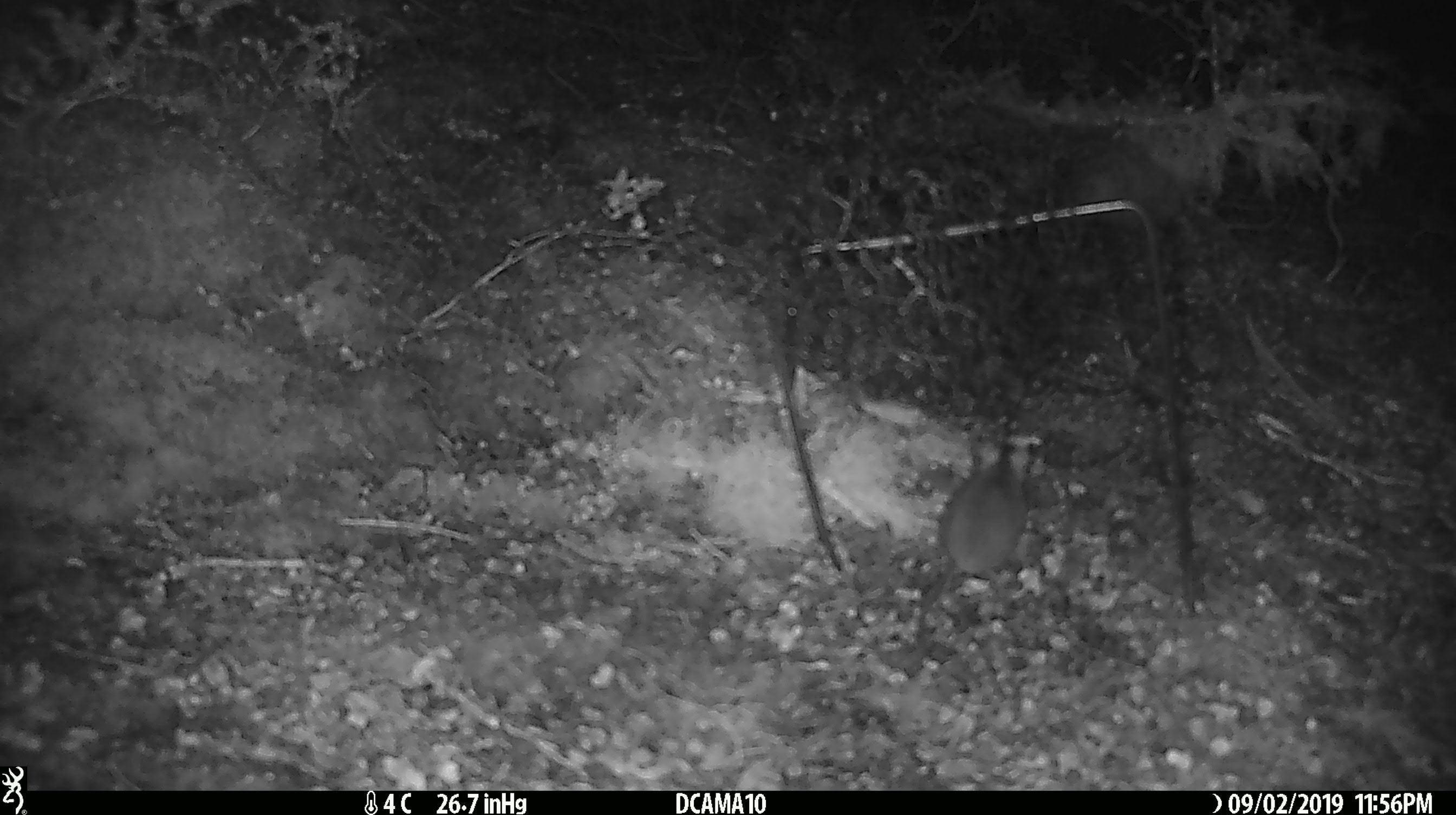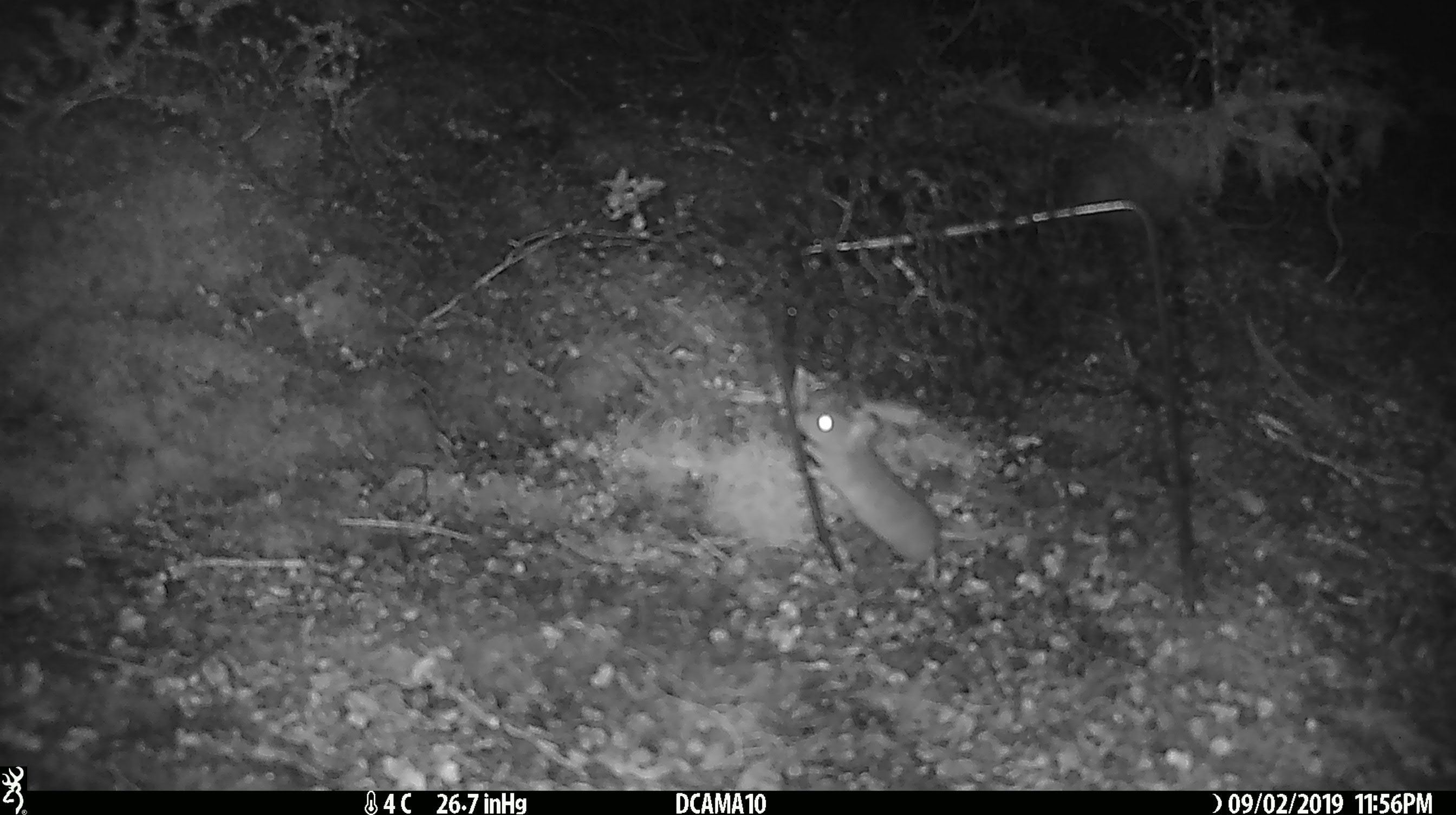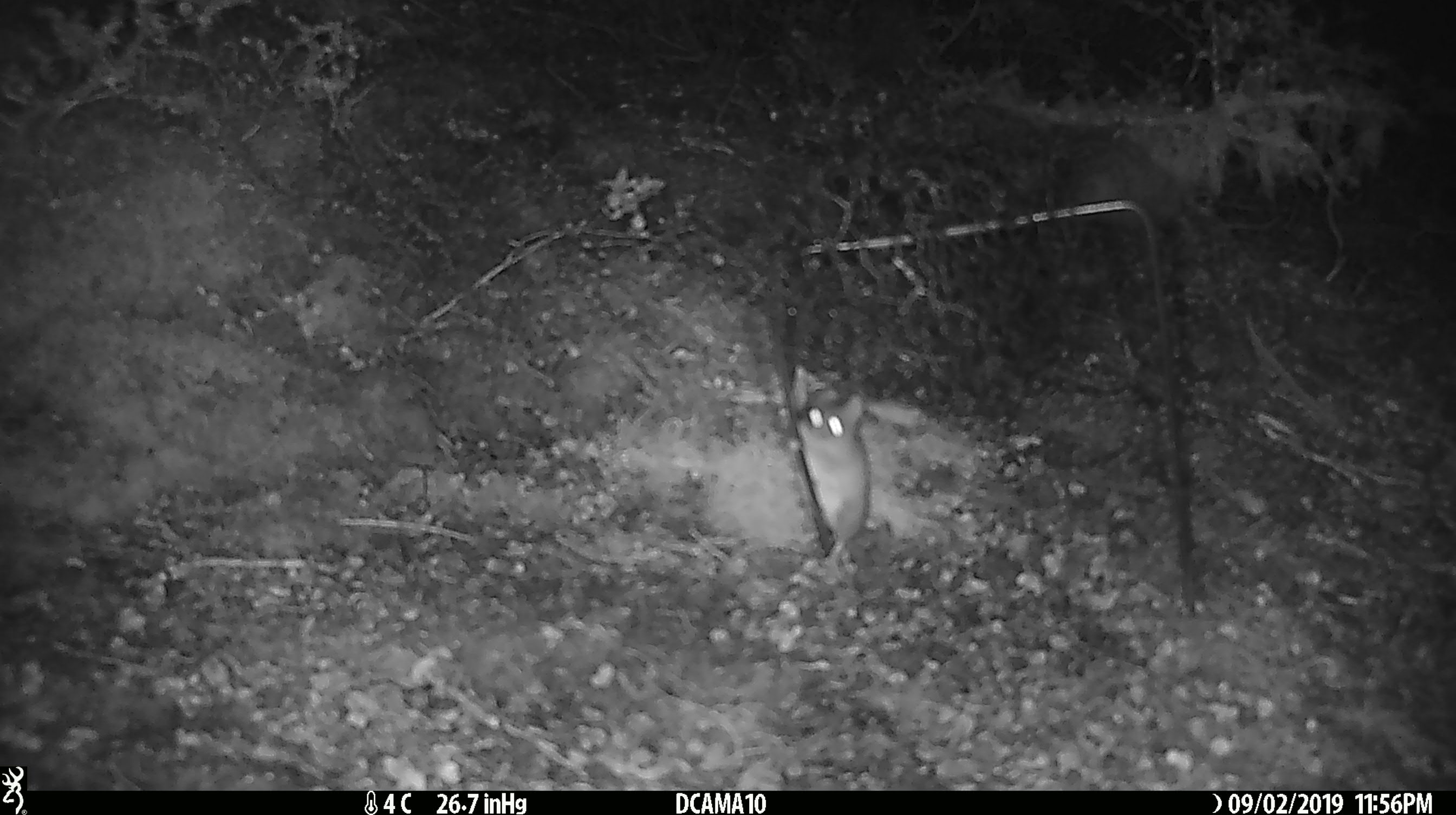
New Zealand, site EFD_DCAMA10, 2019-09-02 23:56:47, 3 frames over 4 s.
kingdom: Animalia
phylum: Chordata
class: Mammalia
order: Rodentia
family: Muridae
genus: Mus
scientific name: Mus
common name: mouse